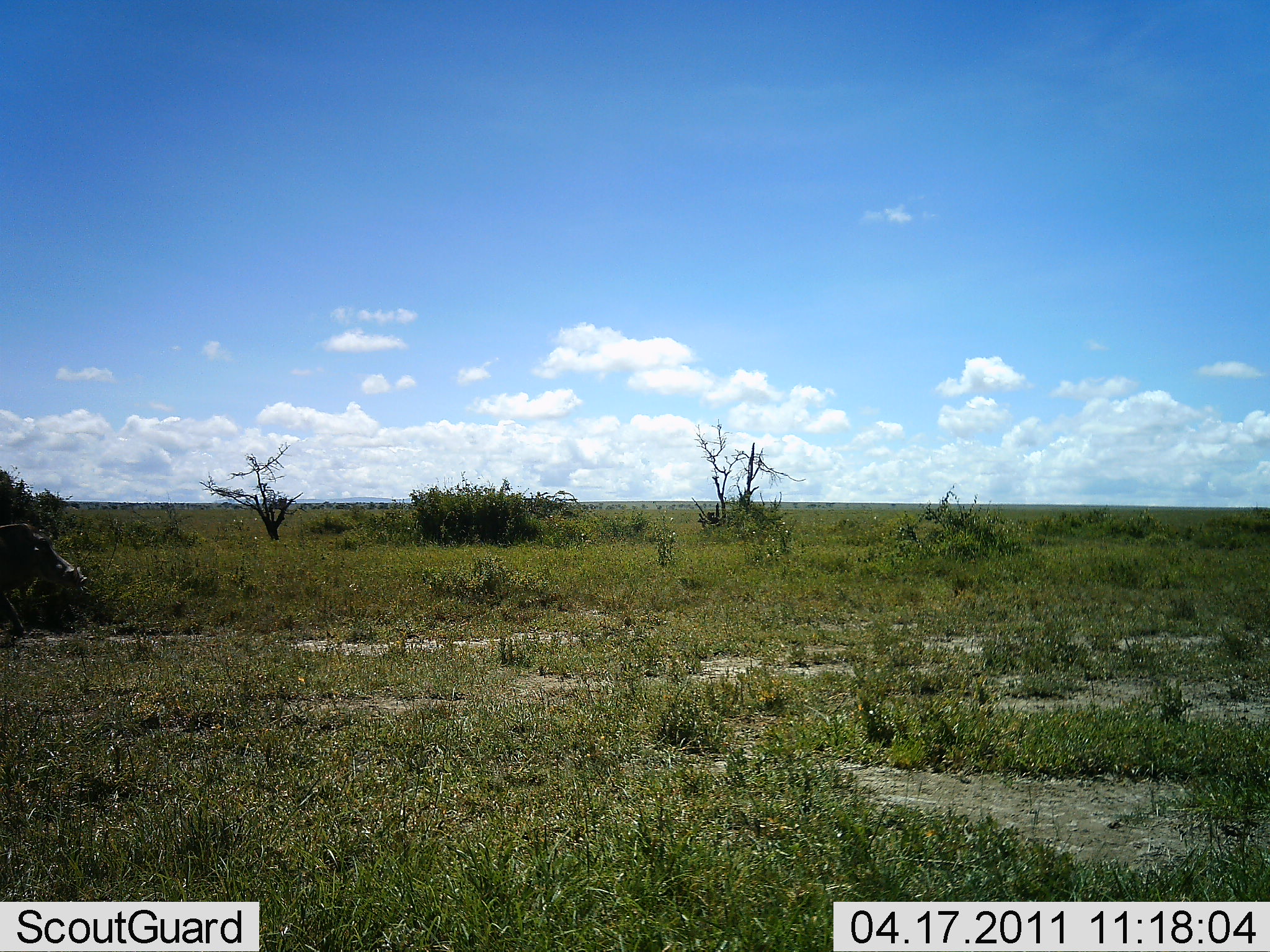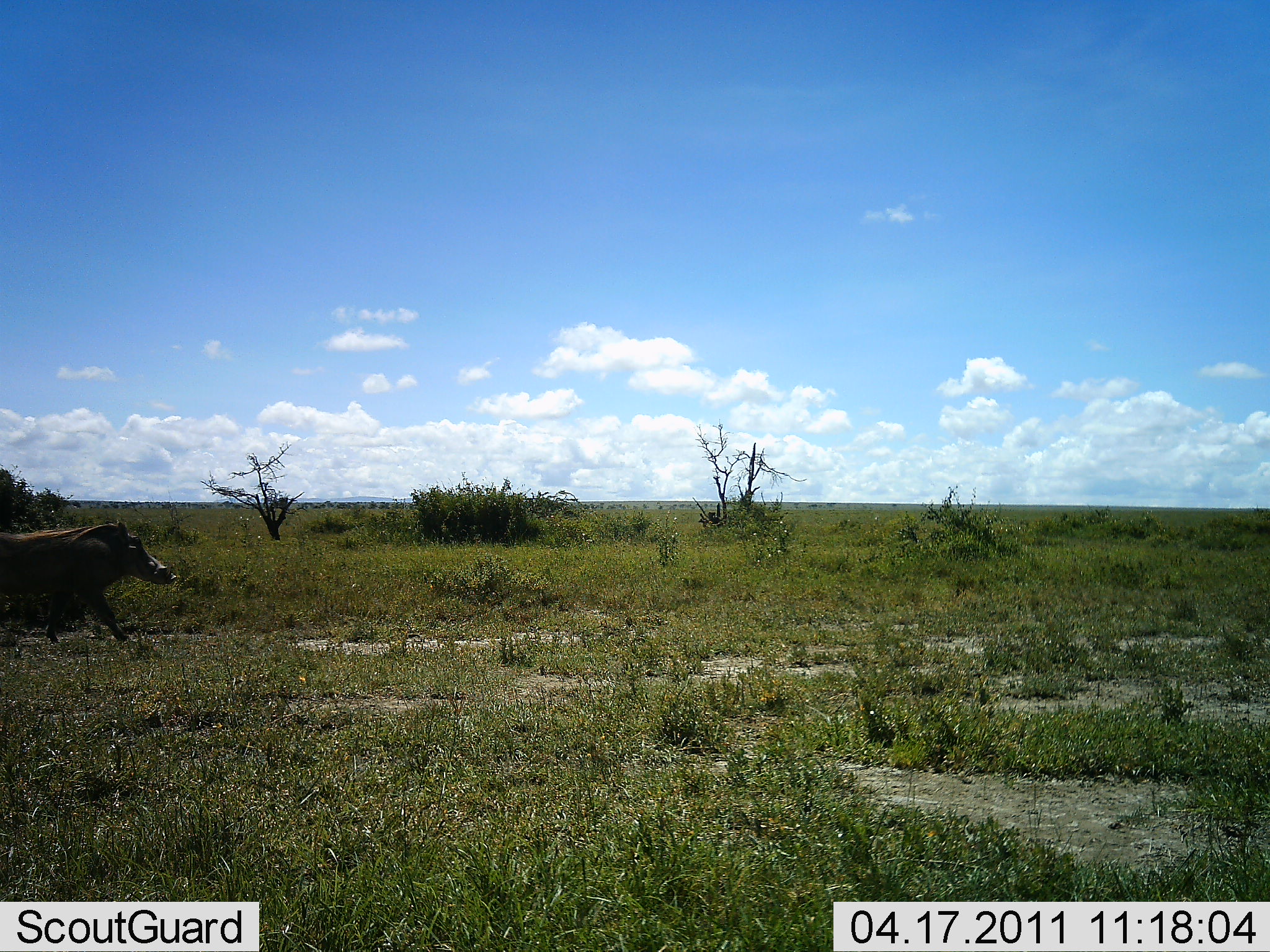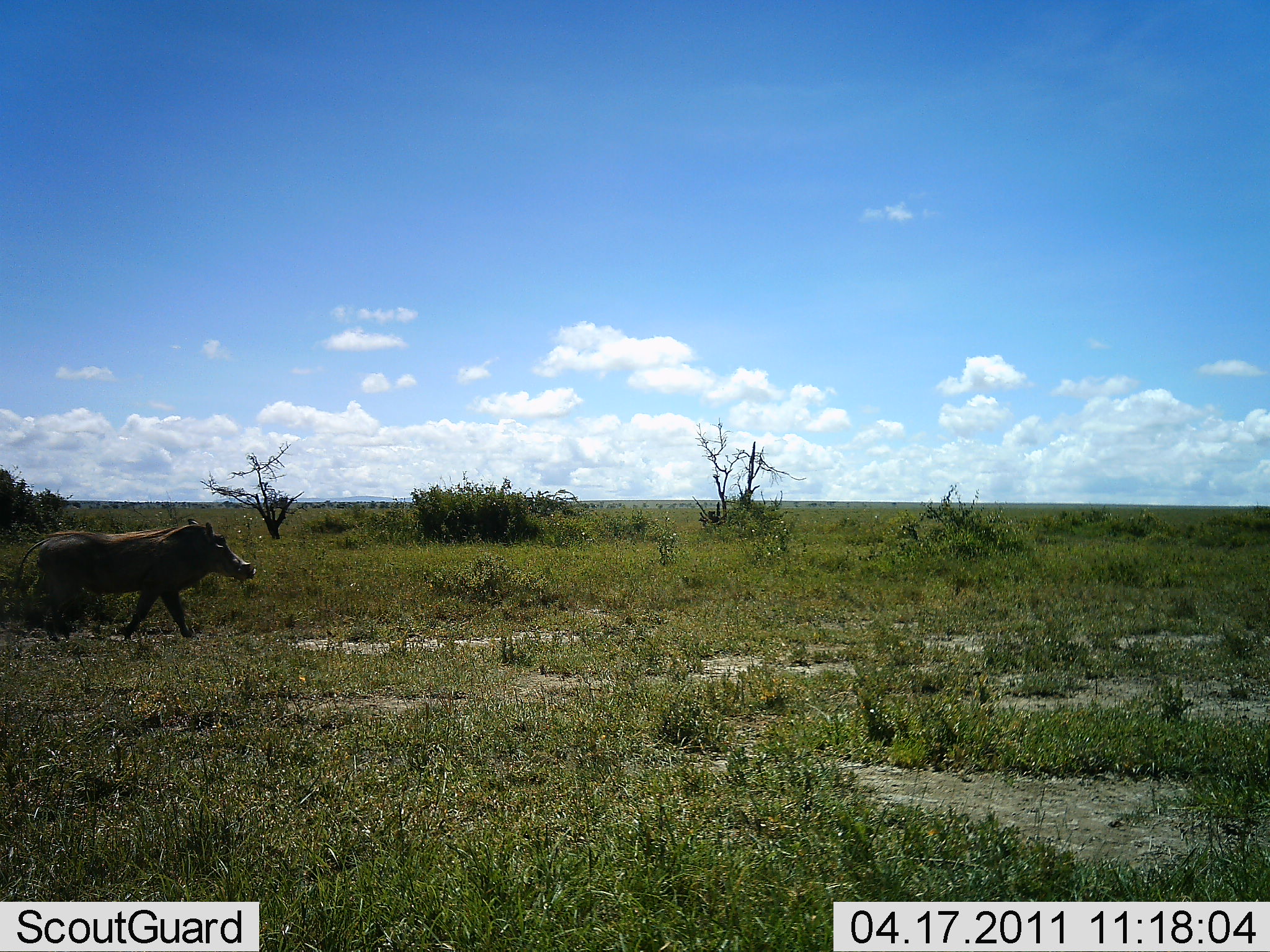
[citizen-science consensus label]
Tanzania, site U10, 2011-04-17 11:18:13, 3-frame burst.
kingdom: Animalia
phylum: Chordata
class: Mammalia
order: Artiodactyla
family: Suidae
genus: Phacochoerus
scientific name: Phacochoerus africanus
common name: warthog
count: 1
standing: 0%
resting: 0%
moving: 100%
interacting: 0%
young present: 0%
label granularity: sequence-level